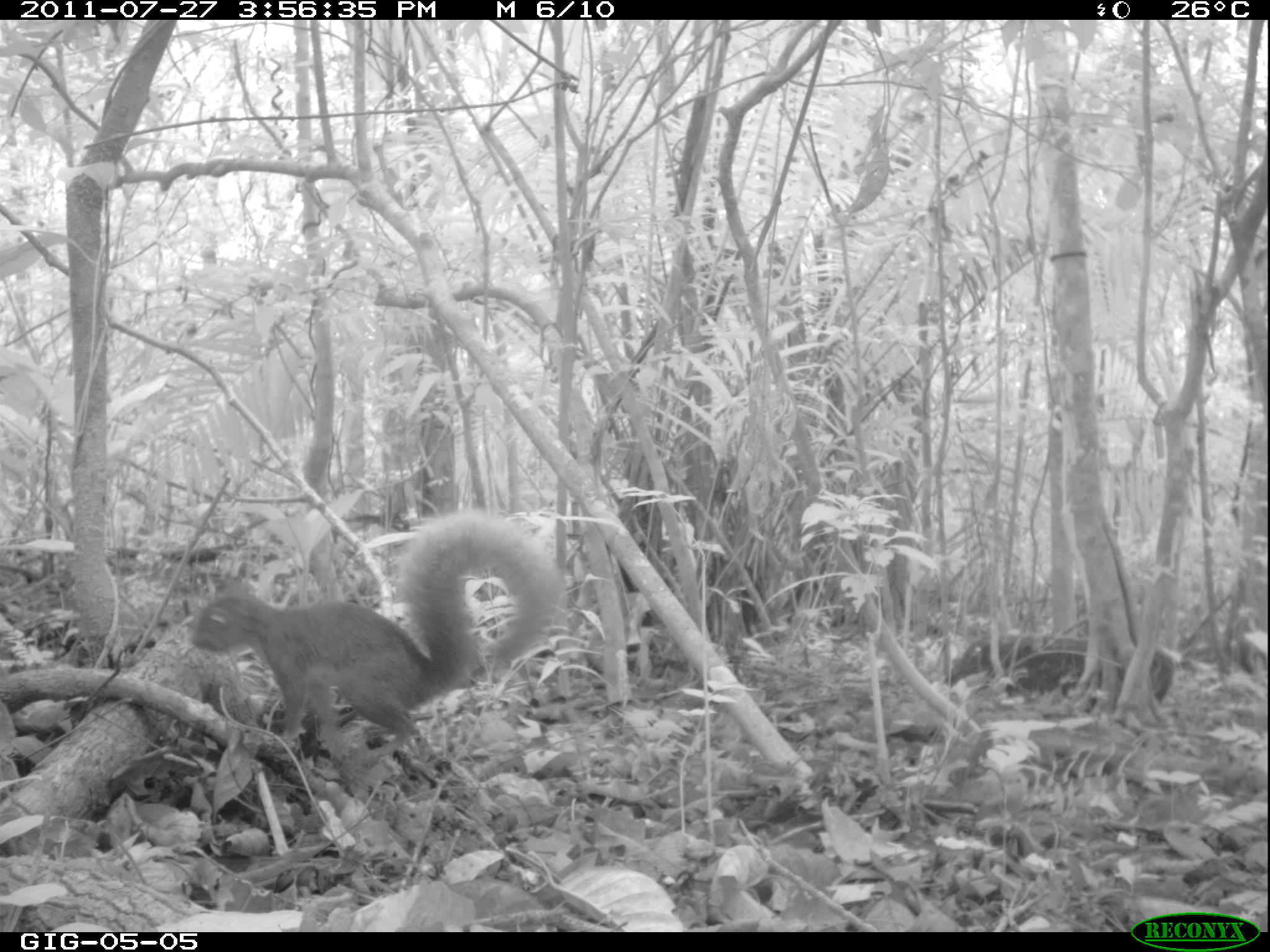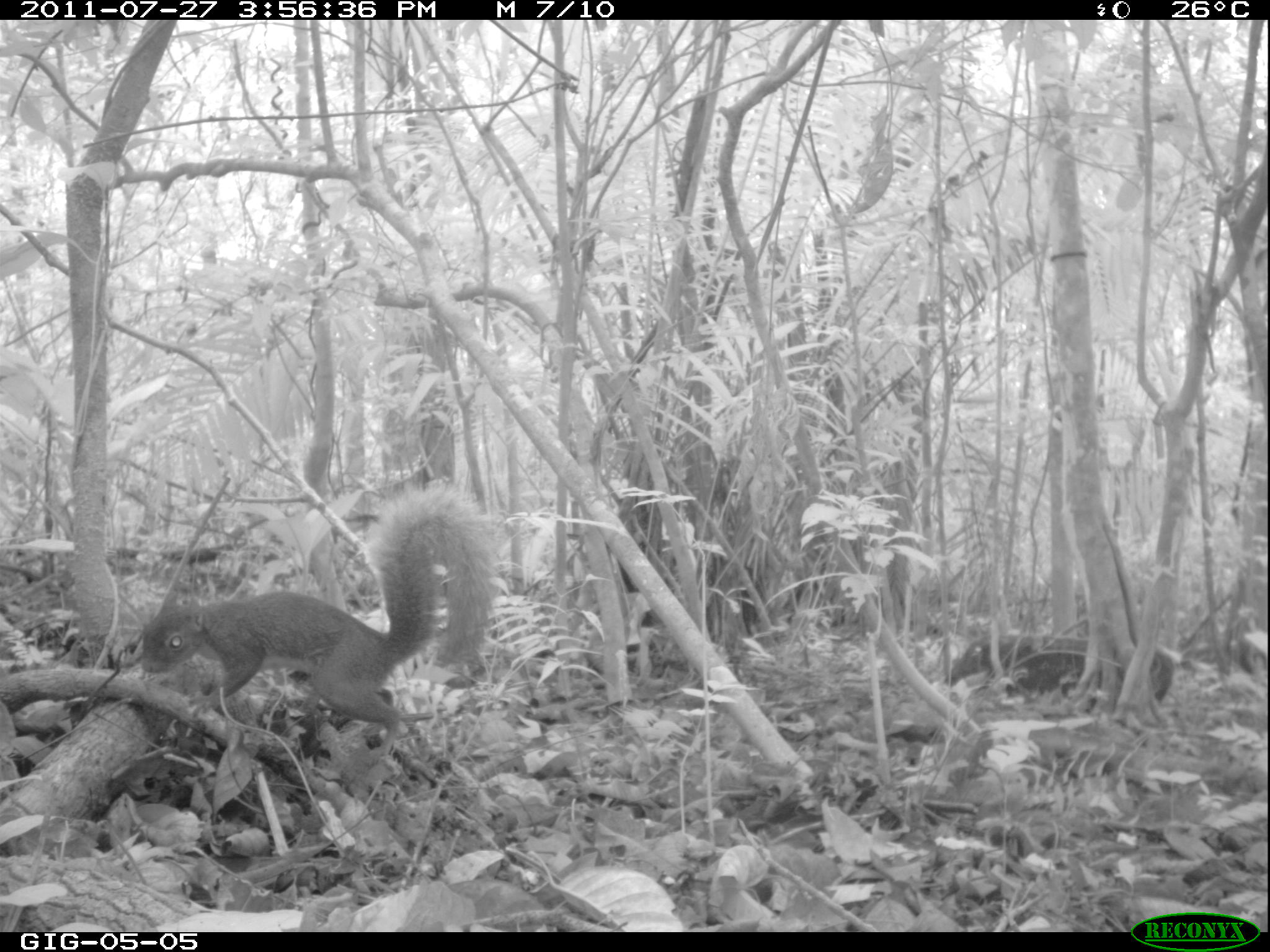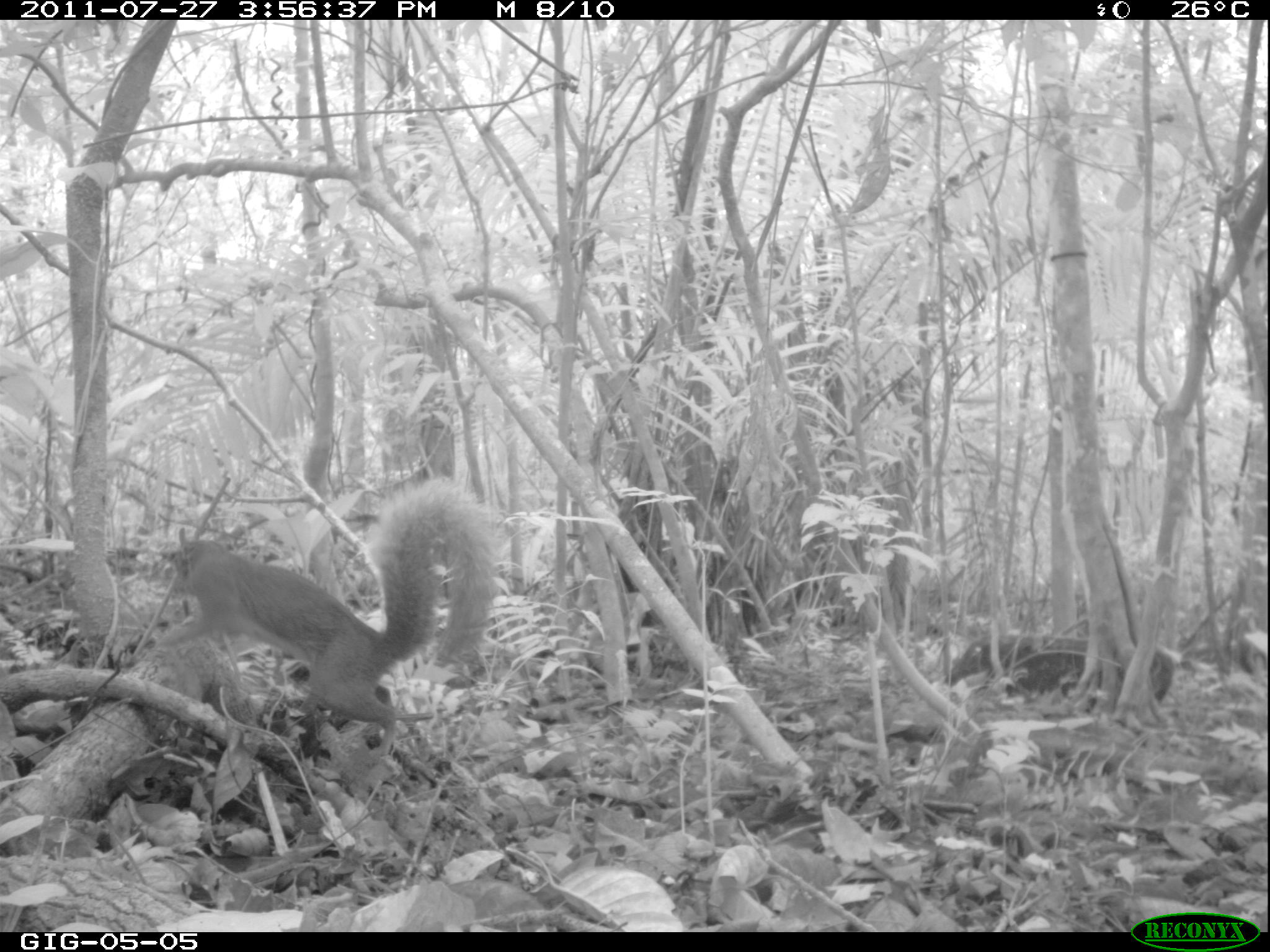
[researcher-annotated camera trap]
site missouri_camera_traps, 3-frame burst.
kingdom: Animalia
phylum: Chordata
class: Mammalia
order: Rodentia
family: Sciuridae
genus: Tamiasciurus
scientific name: Tamiasciurus hudsonicus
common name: red squirrel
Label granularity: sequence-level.